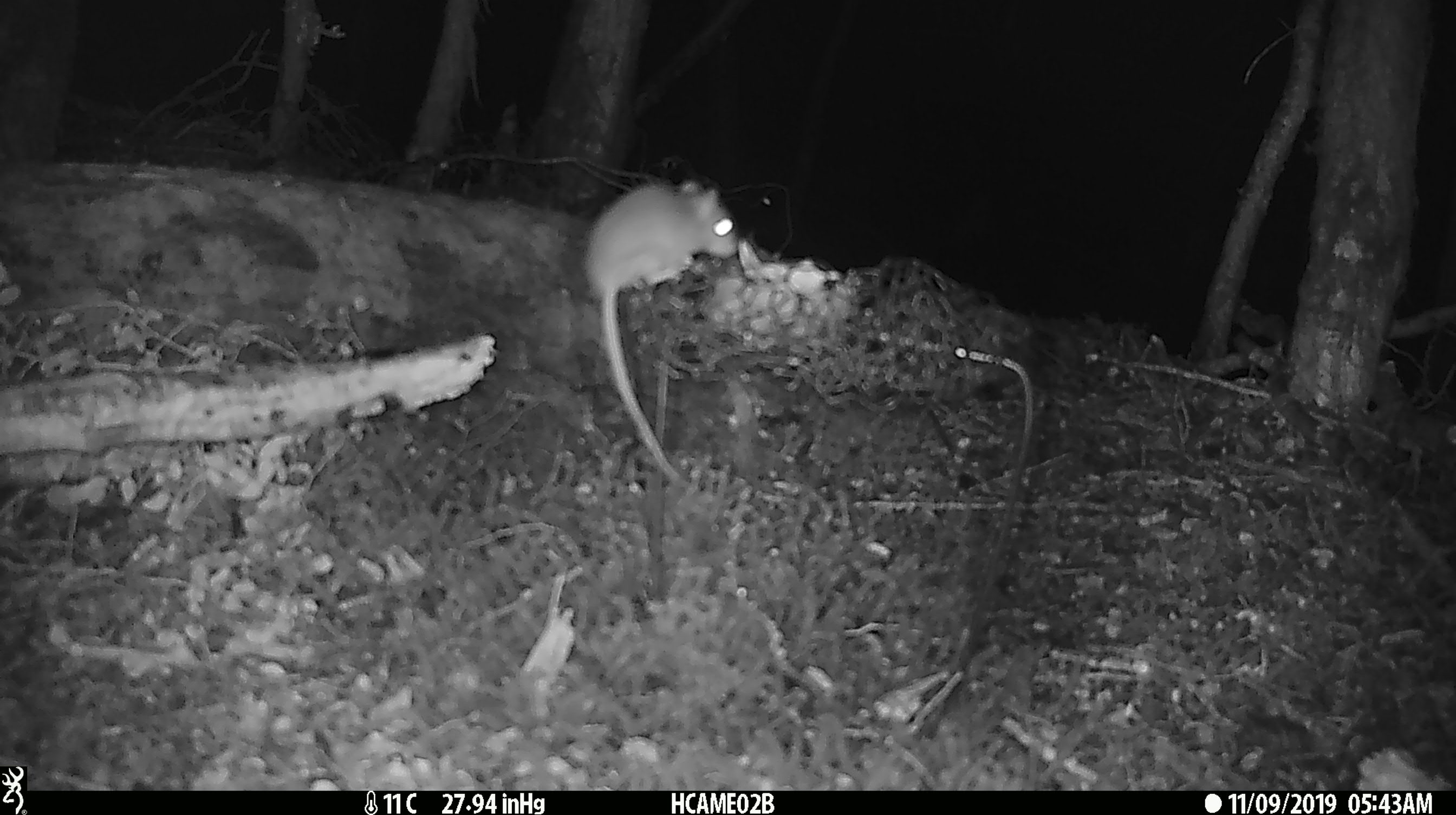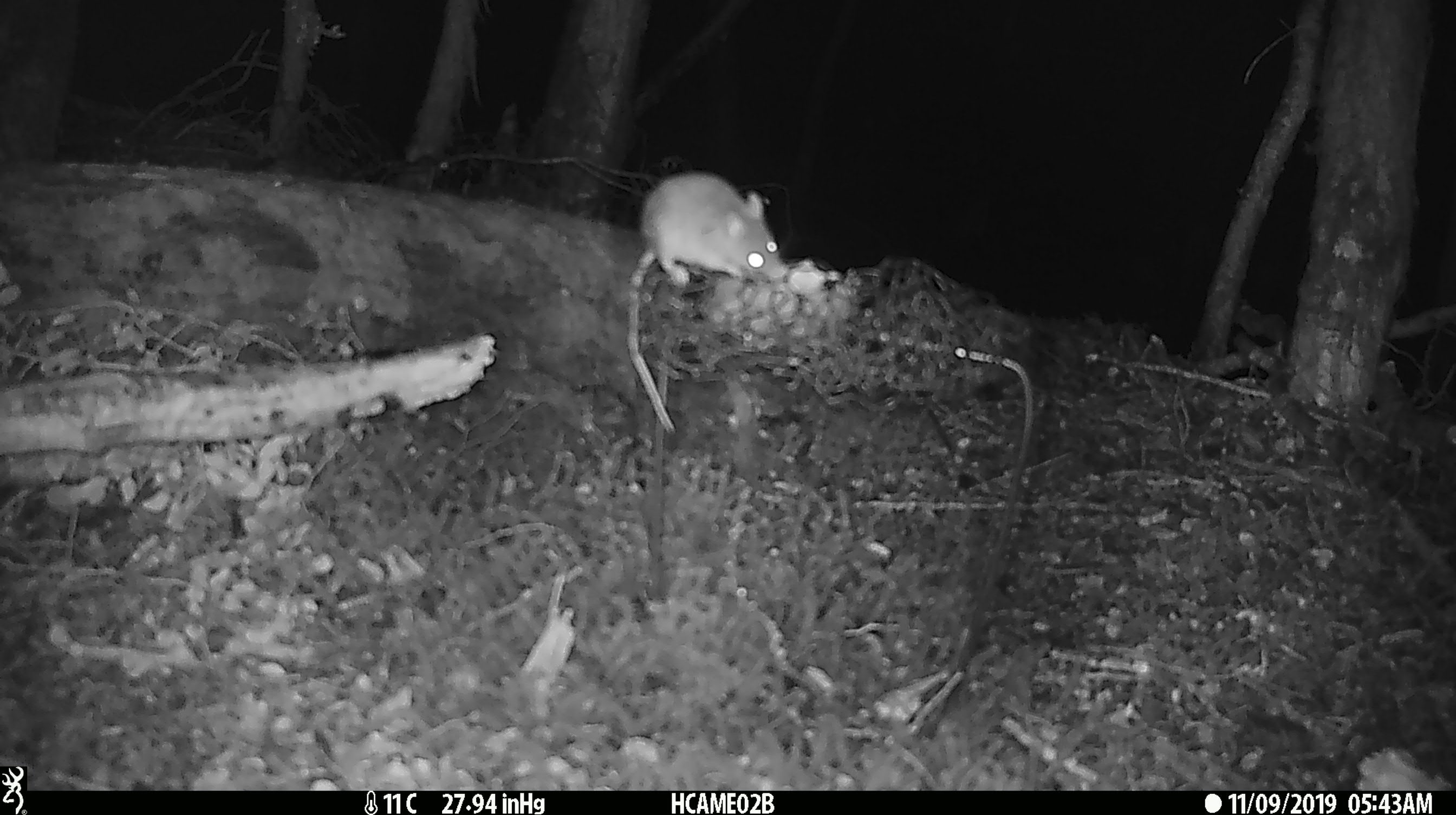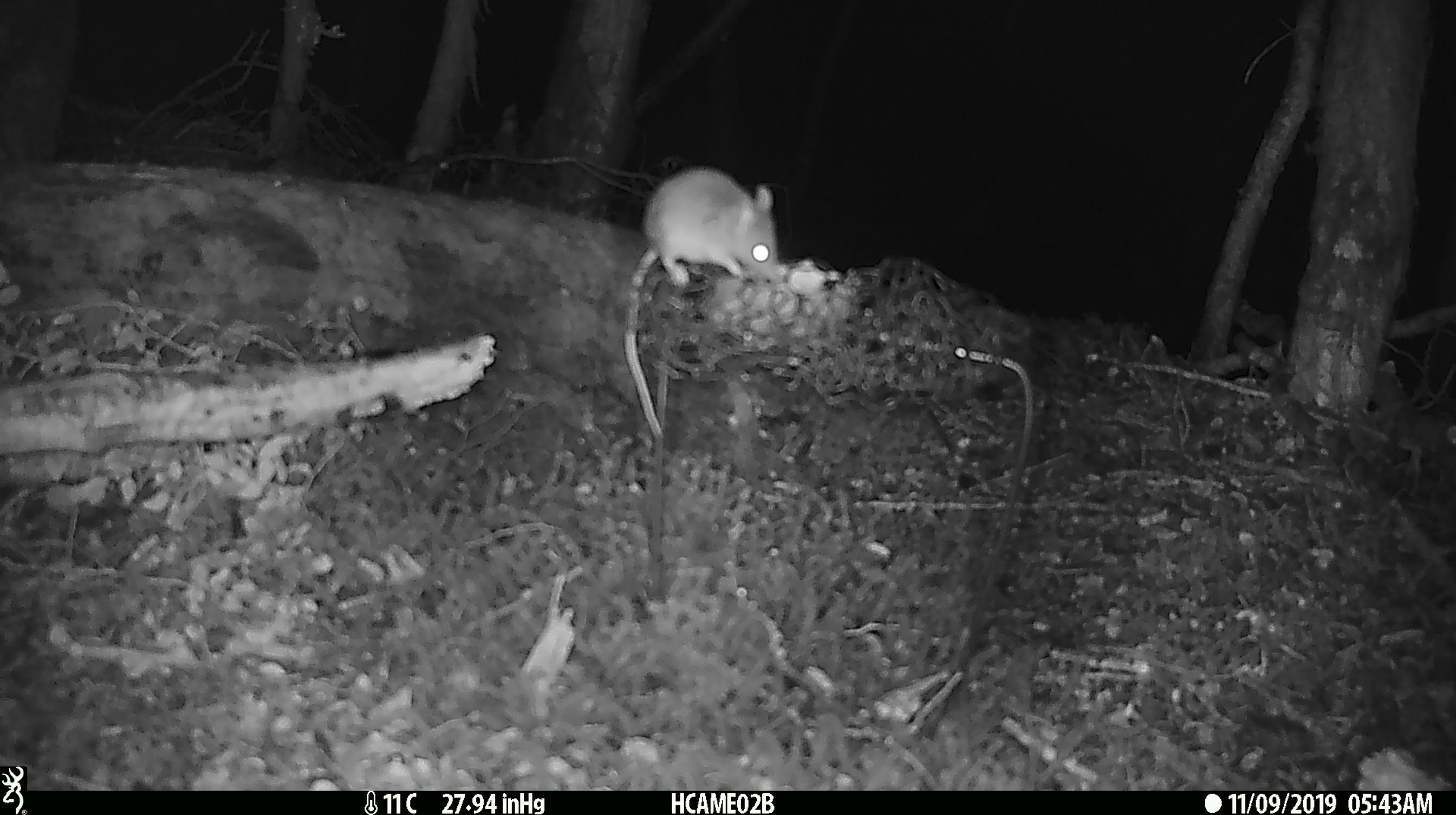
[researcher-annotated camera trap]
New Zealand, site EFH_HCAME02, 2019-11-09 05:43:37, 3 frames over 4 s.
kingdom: Animalia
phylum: Chordata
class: Mammalia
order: Rodentia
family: Muridae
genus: Mus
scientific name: Mus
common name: mouse